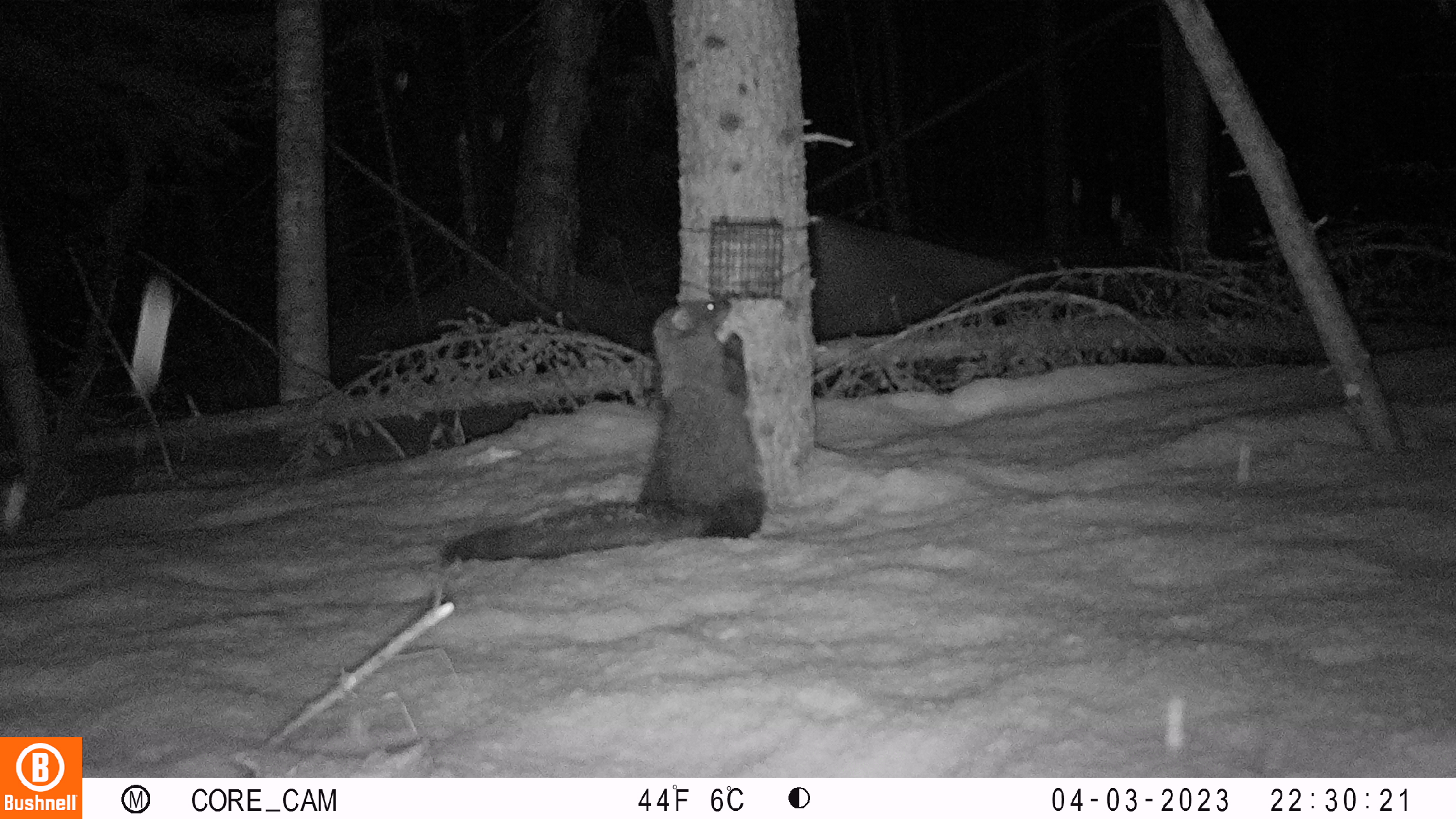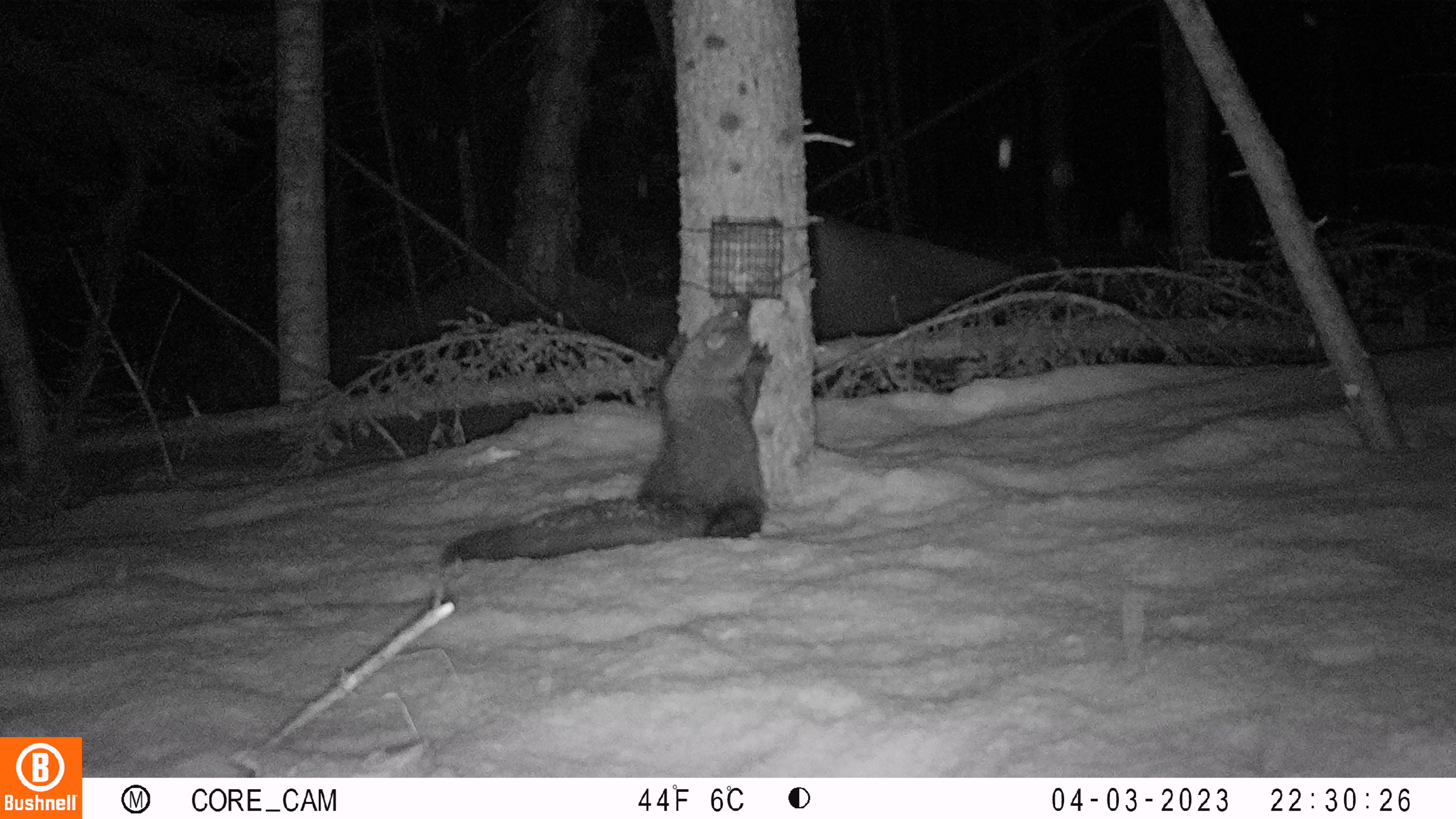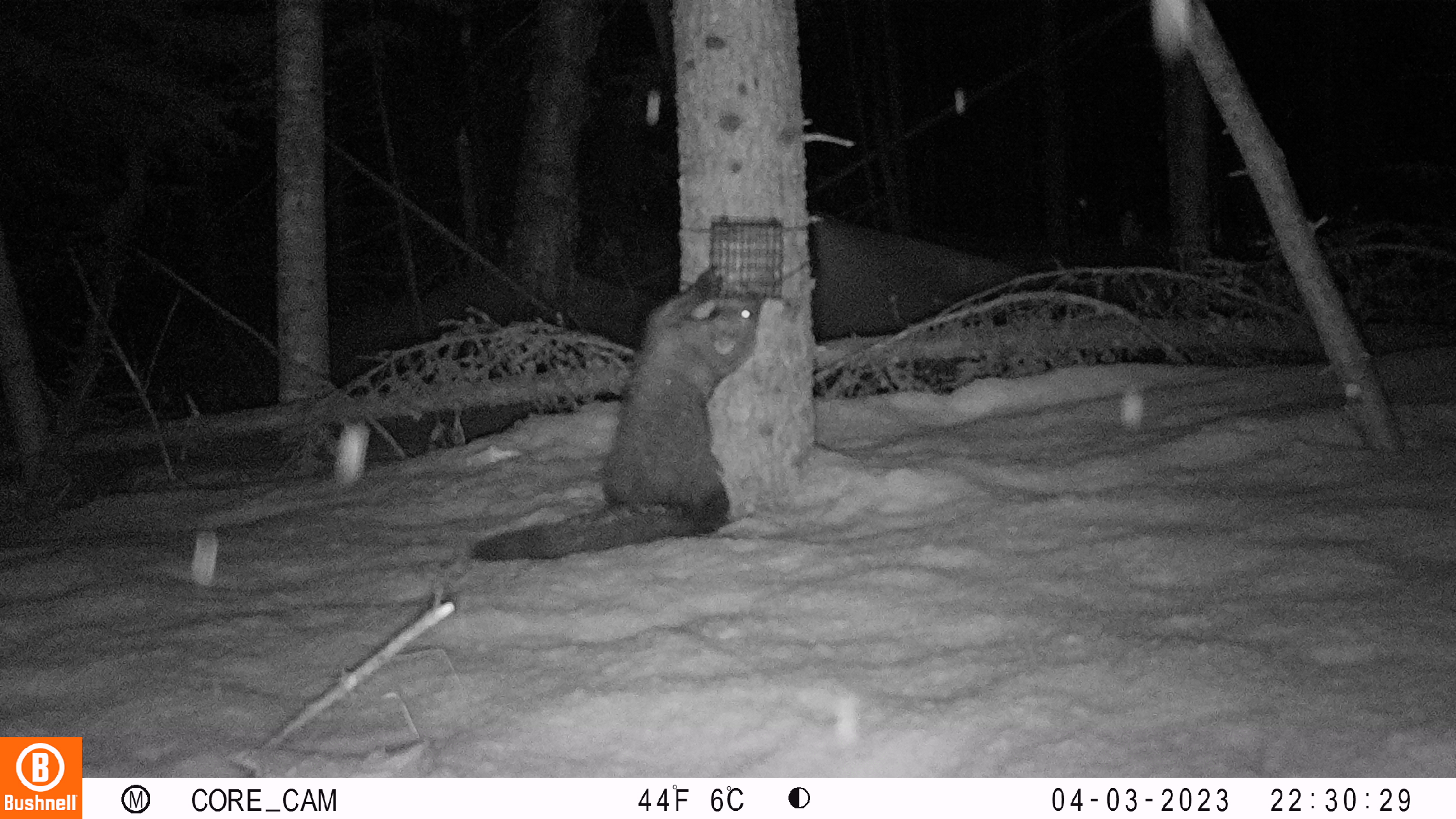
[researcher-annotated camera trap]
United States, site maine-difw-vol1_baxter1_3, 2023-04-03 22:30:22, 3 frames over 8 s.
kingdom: Animalia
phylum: Chordata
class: Mammalia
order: Carnivora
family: Mustelidae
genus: Pekania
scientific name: Pekania pennanti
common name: fisher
Fisher (Pekania pennanti).